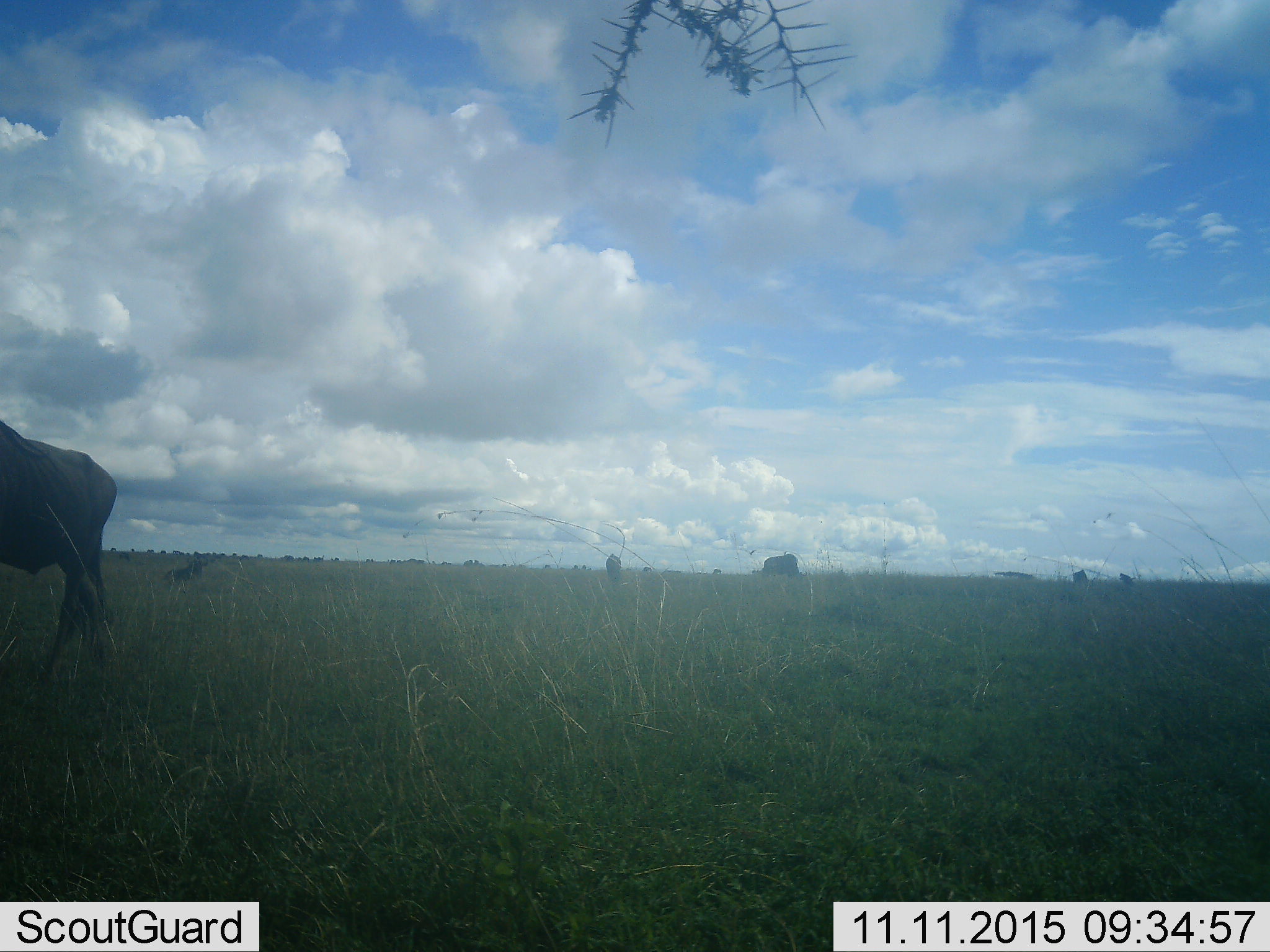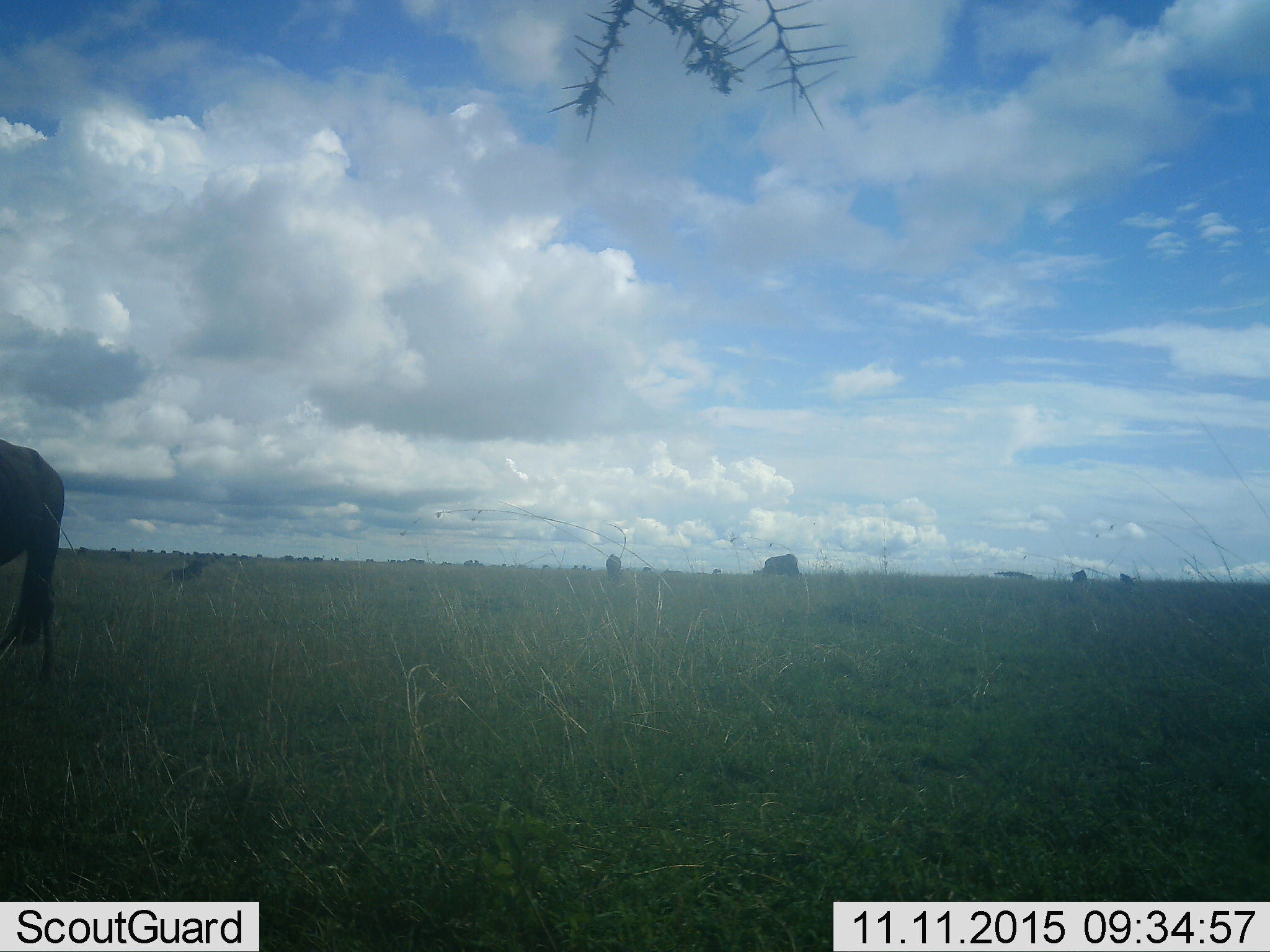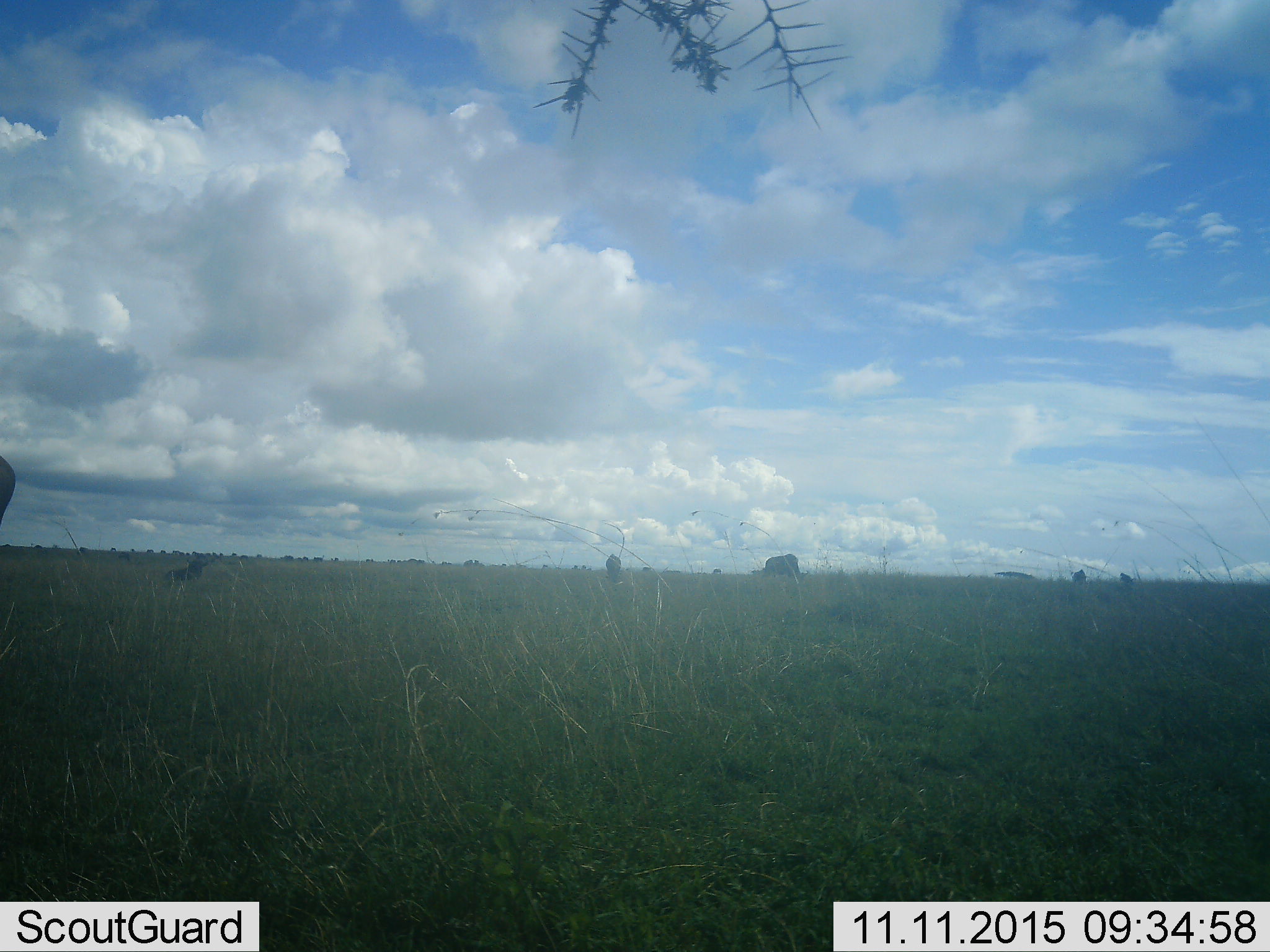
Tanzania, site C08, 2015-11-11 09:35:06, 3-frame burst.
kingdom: Animalia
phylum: Chordata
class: Mammalia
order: Artiodactyla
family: Bovidae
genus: Connochaetes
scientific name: Connochaetes taurinus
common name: blue wildebeest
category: wildebeest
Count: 5.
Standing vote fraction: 55%.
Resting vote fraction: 9%.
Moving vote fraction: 64%.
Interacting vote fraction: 0%.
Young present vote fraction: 0%.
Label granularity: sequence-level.